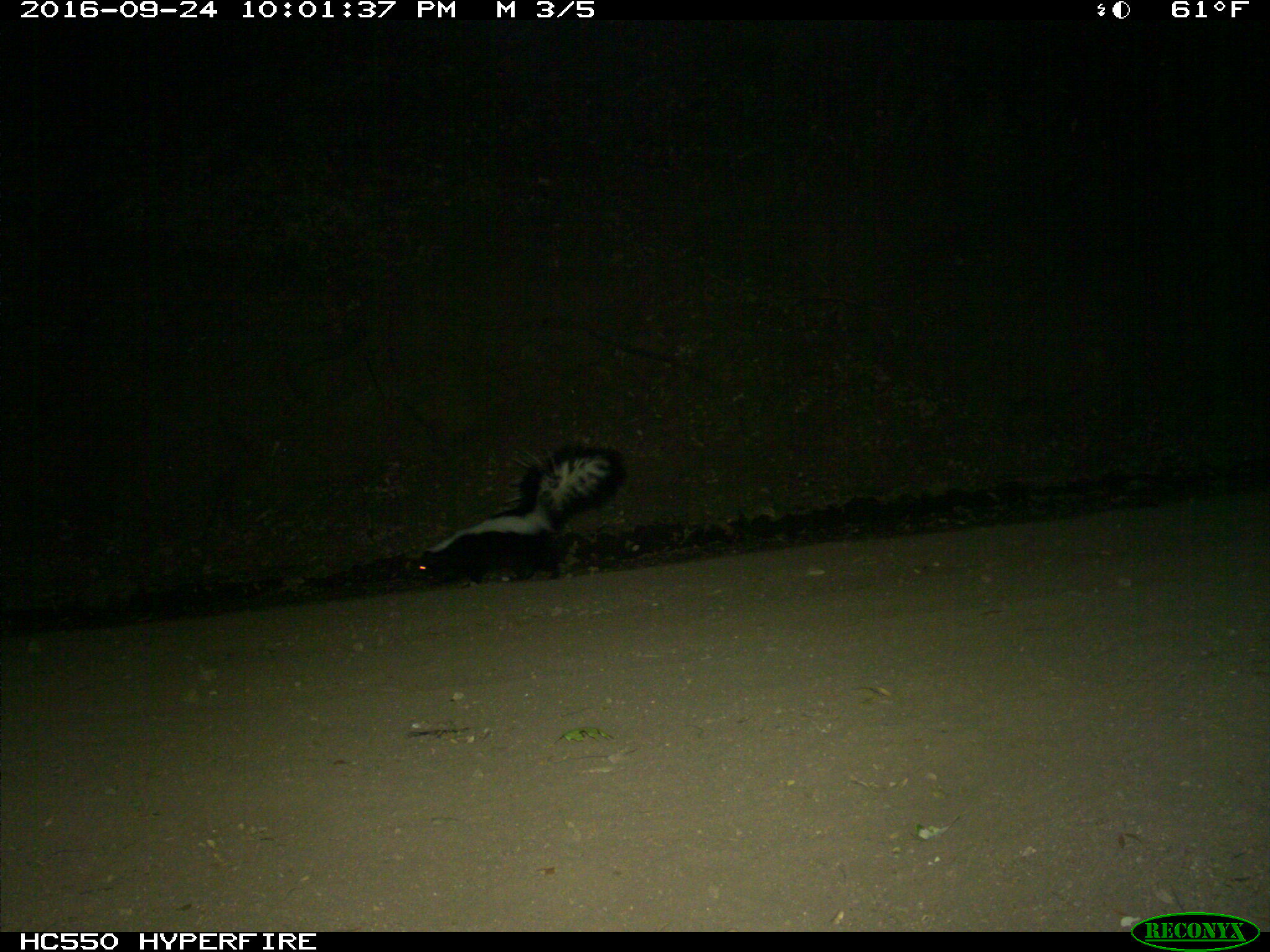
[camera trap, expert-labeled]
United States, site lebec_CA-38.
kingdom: Animalia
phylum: Chordata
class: Mammalia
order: Carnivora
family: Mephitidae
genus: Mephitis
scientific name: Mephitis mephitis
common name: striped skunk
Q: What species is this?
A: Mephitis mephitis (striped skunk).